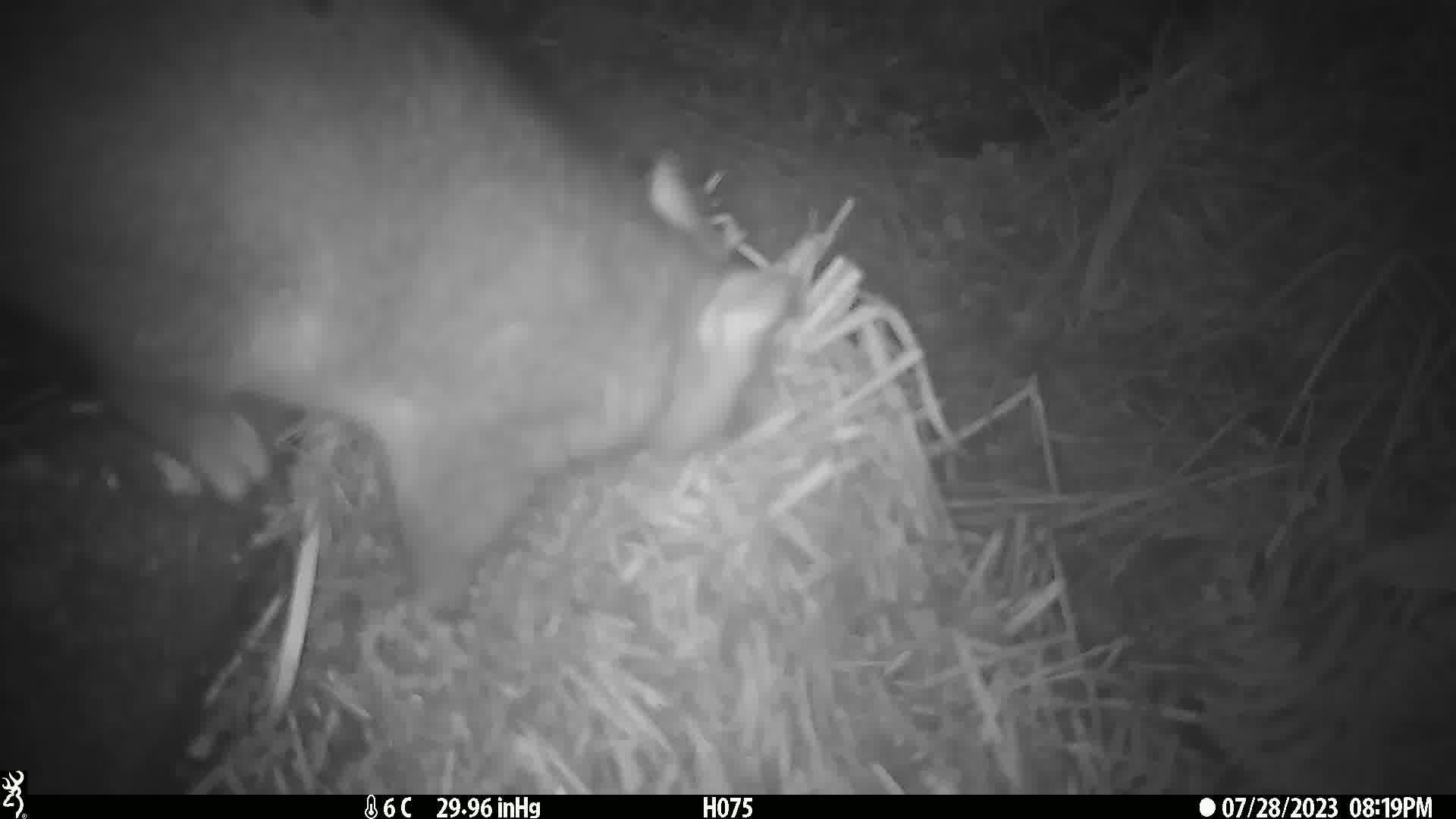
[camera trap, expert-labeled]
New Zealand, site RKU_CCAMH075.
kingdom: Animalia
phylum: Chordata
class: Mammalia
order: Diprotodontia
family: Phalangeridae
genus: Trichosurus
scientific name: Trichosurus vulpecula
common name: common brushtail possum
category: possum